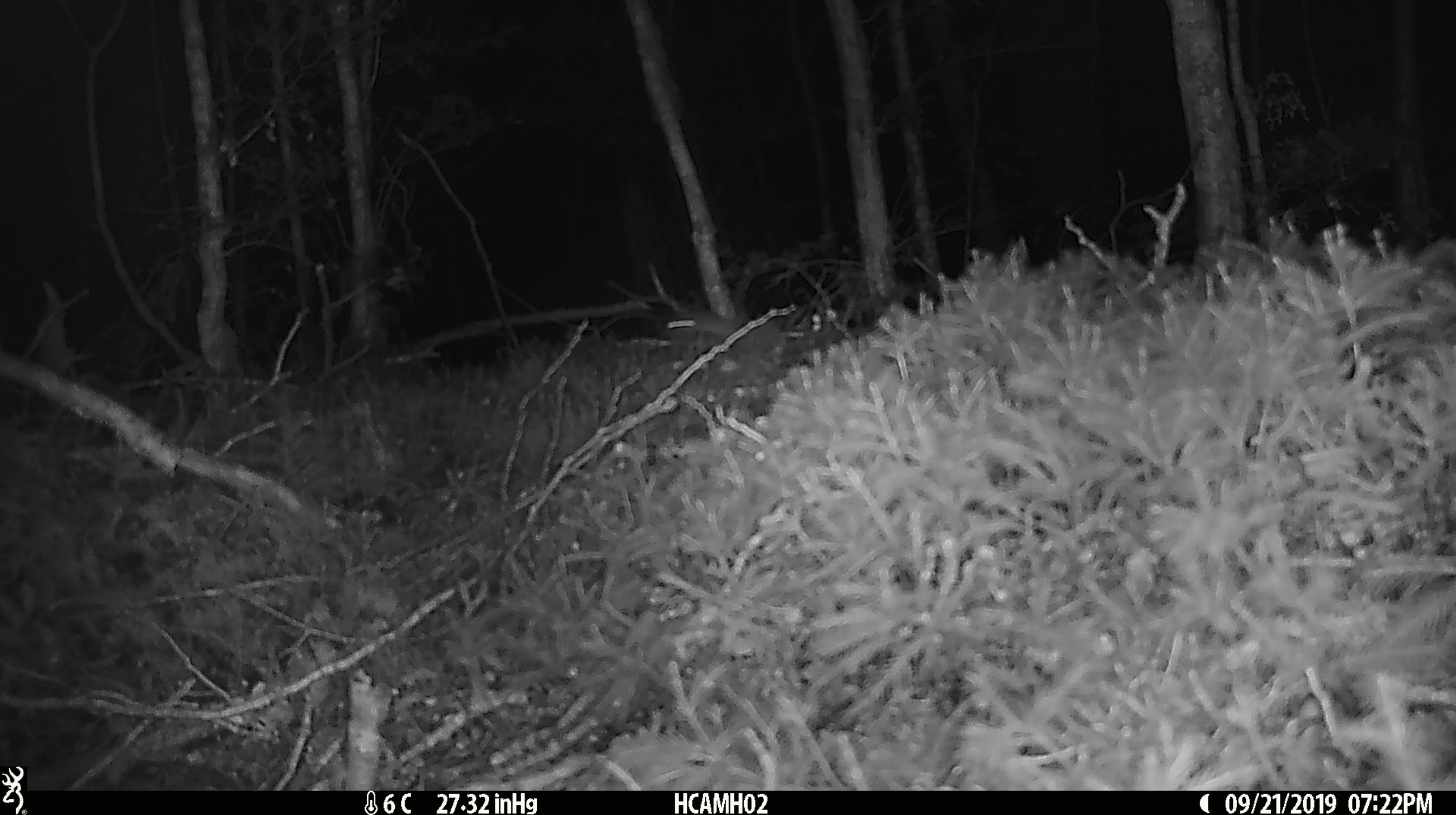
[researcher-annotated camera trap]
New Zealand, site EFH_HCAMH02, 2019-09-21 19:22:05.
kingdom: Animalia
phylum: Chordata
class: Mammalia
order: Rodentia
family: Muridae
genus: Mus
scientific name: Mus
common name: mouse